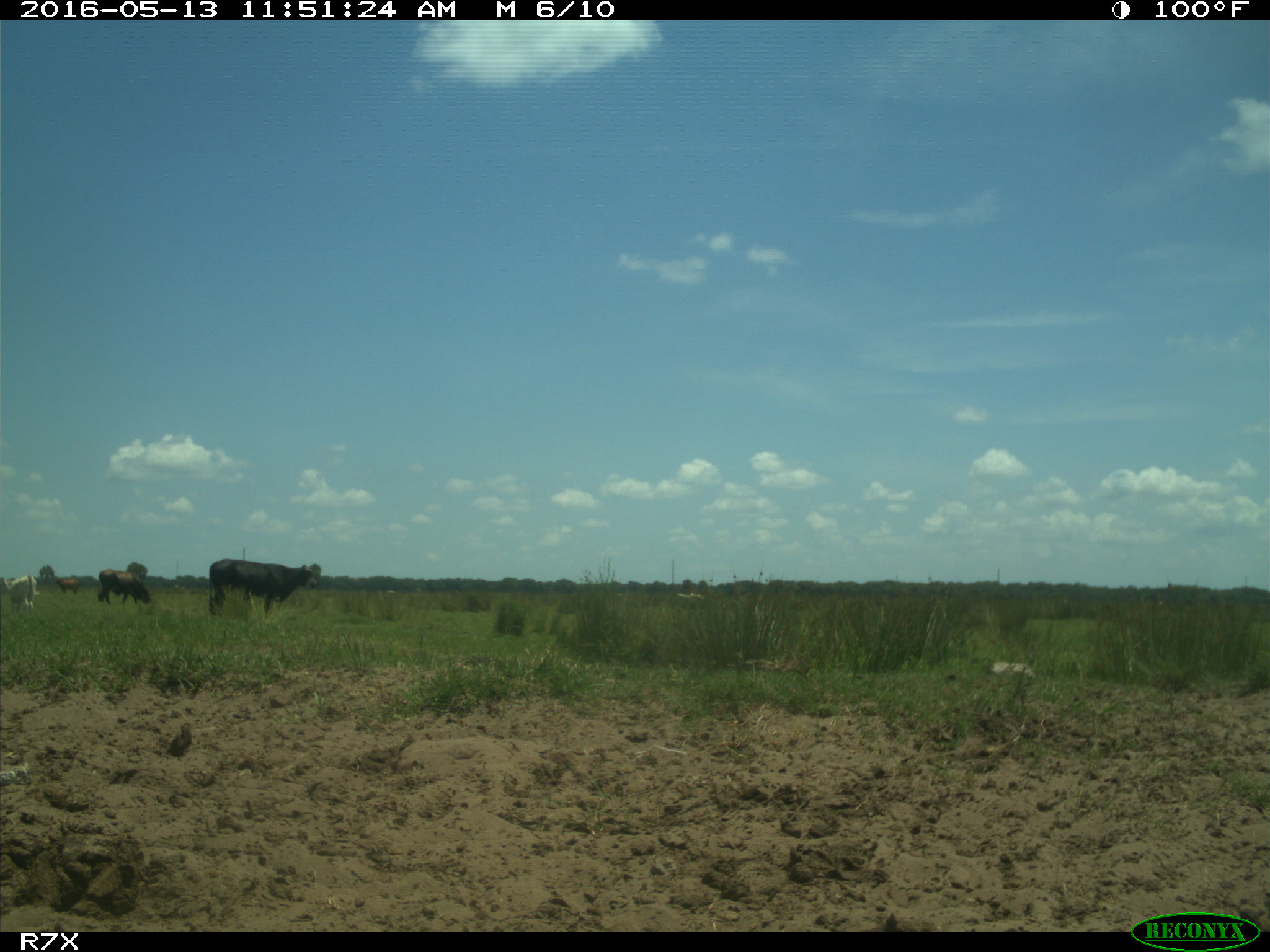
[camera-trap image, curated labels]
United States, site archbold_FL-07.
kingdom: Animalia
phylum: Chordata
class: Mammalia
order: Artiodactyla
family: Bovidae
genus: Bos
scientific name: Bos taurus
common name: domestic cow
Bos taurus (domestic cow).